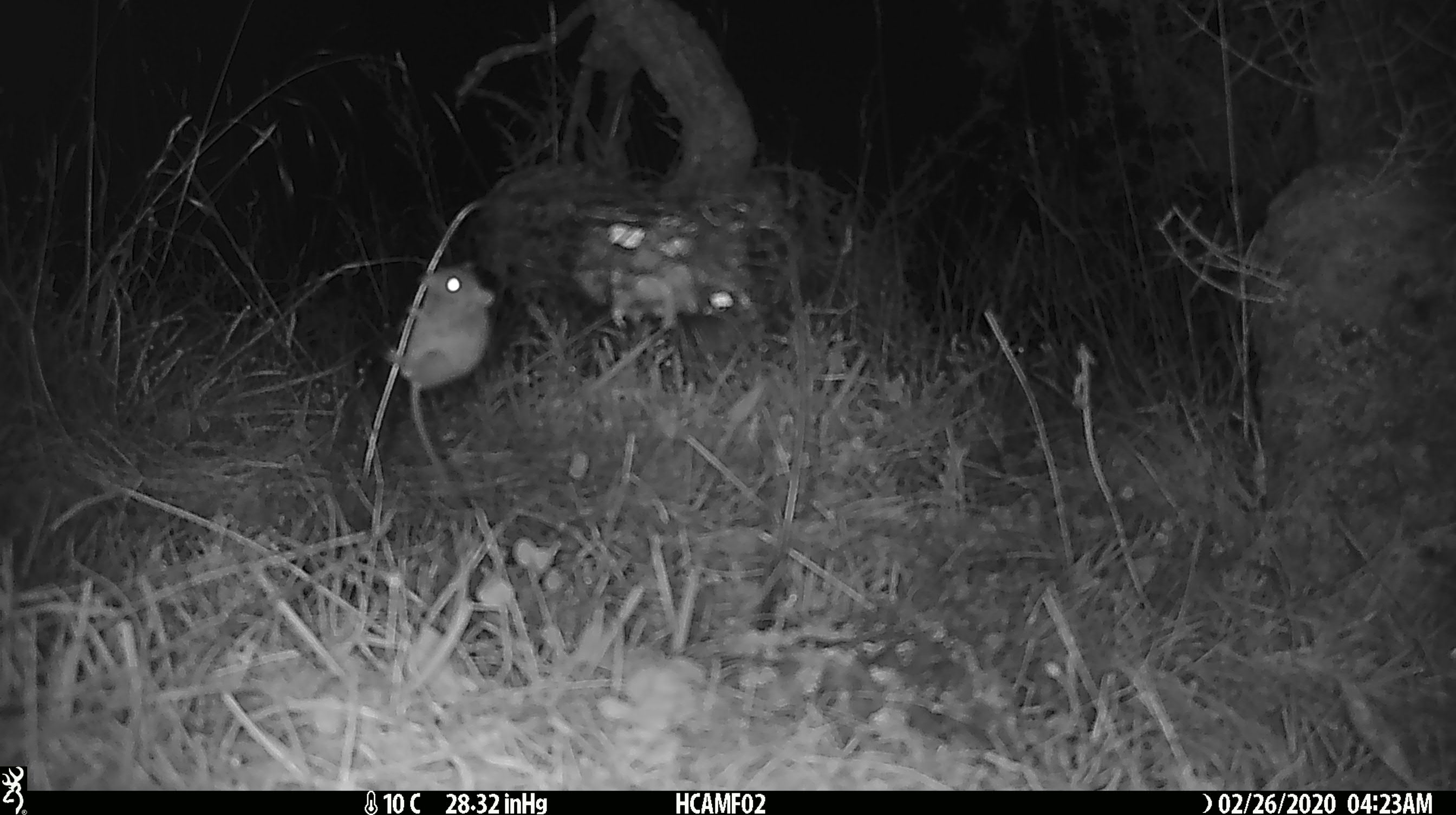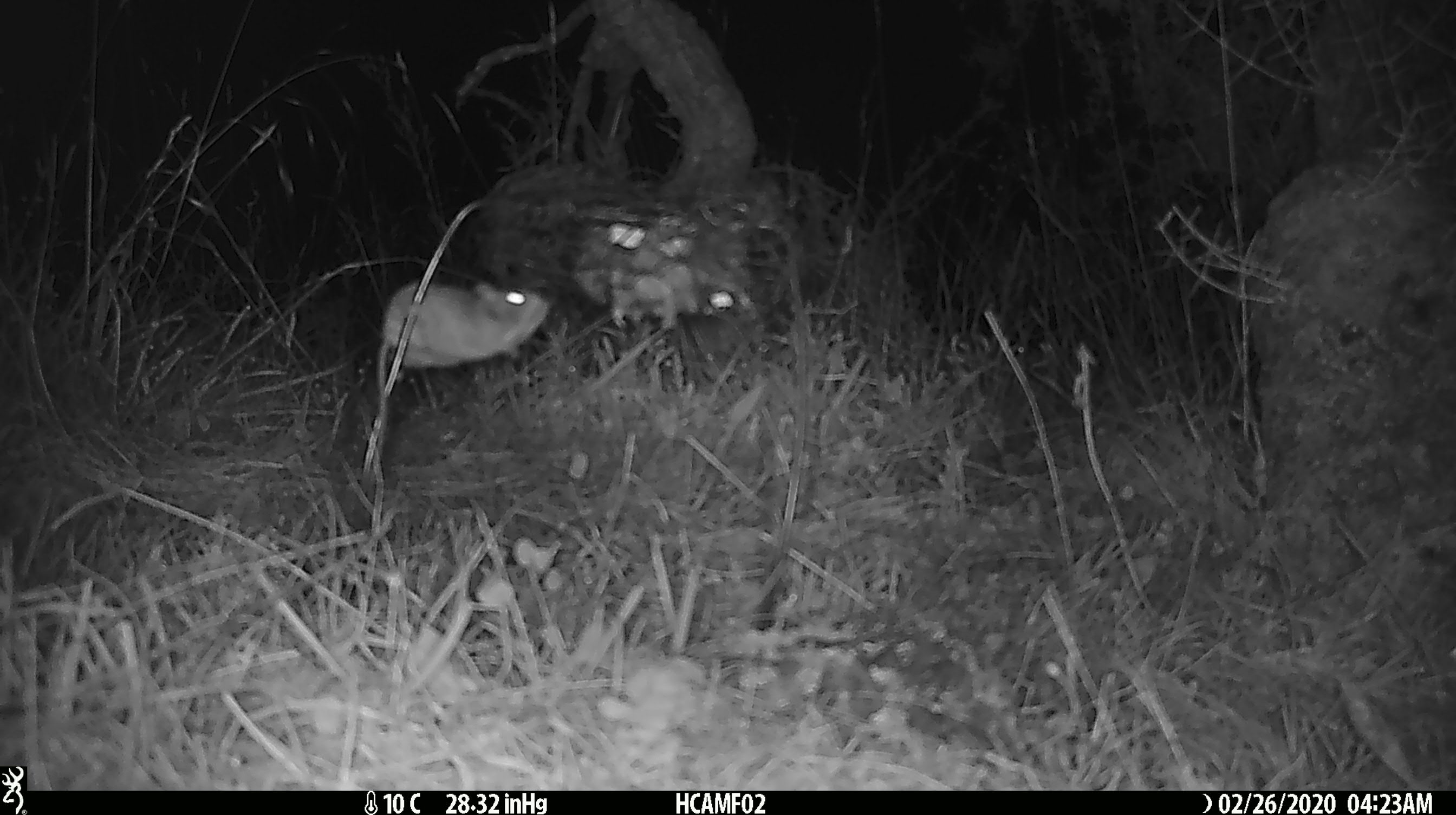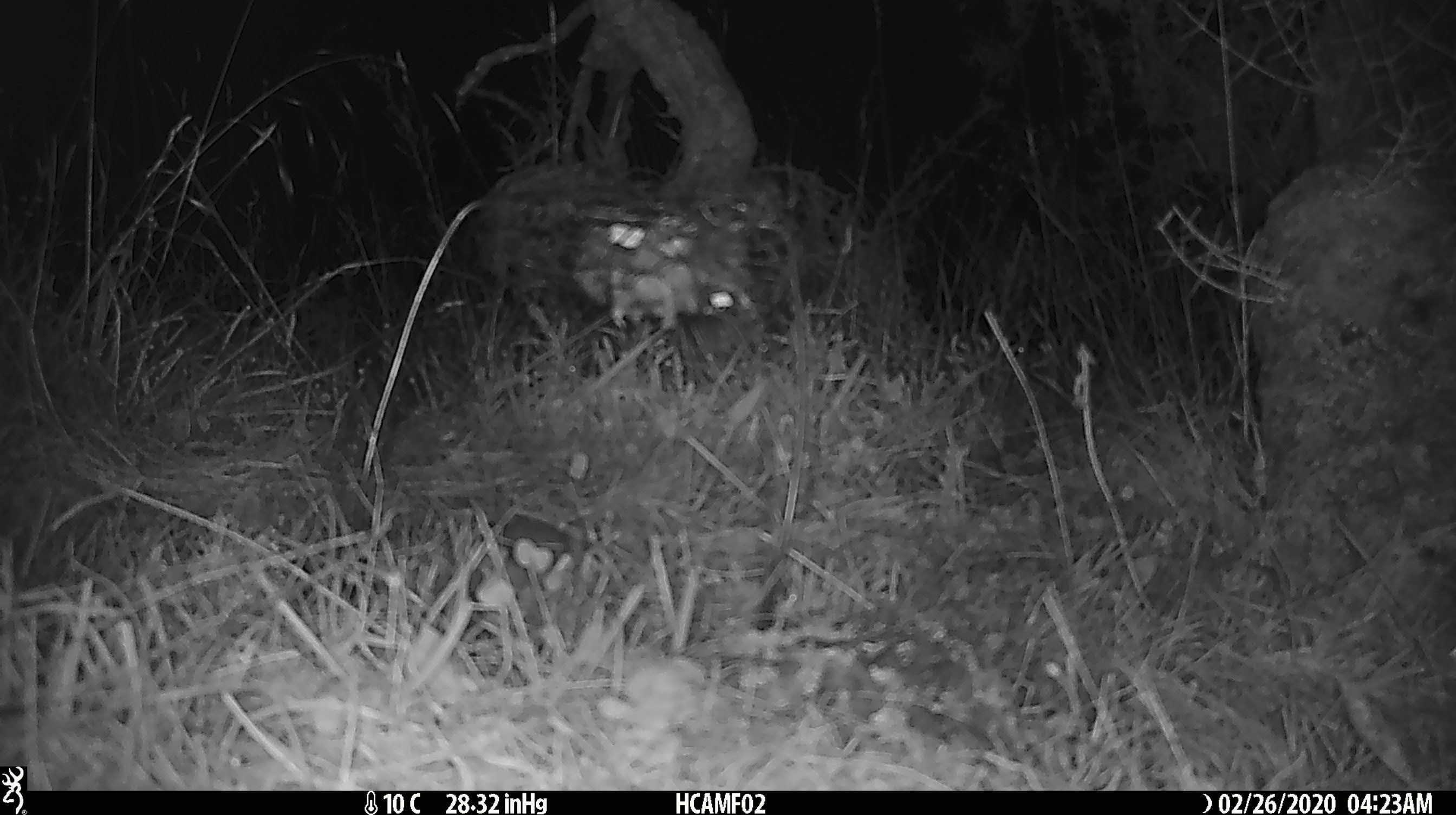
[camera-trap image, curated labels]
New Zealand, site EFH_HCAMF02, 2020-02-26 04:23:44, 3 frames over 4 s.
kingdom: Animalia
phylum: Chordata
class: Mammalia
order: Rodentia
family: Muridae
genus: Mus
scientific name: Mus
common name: mouse